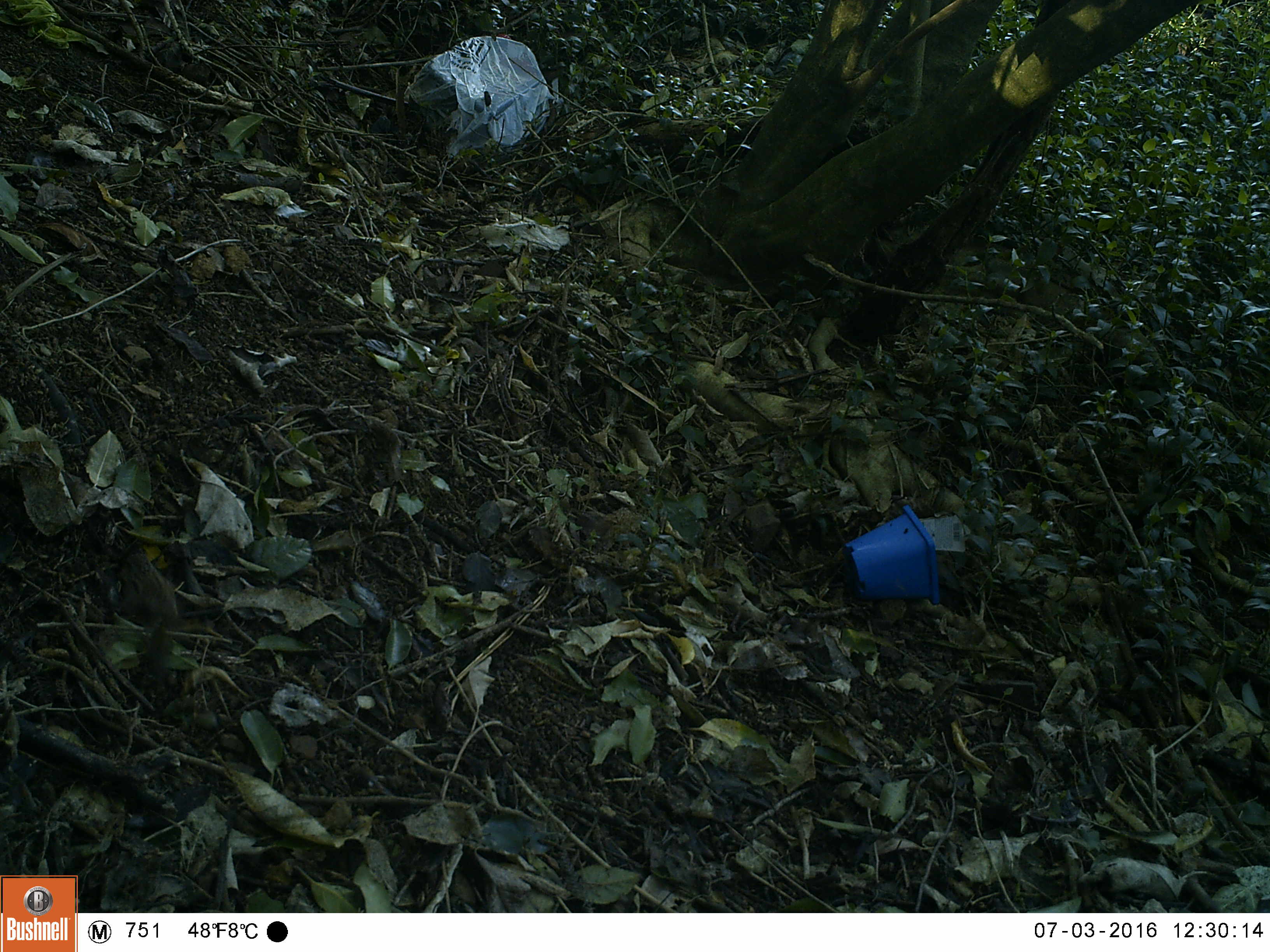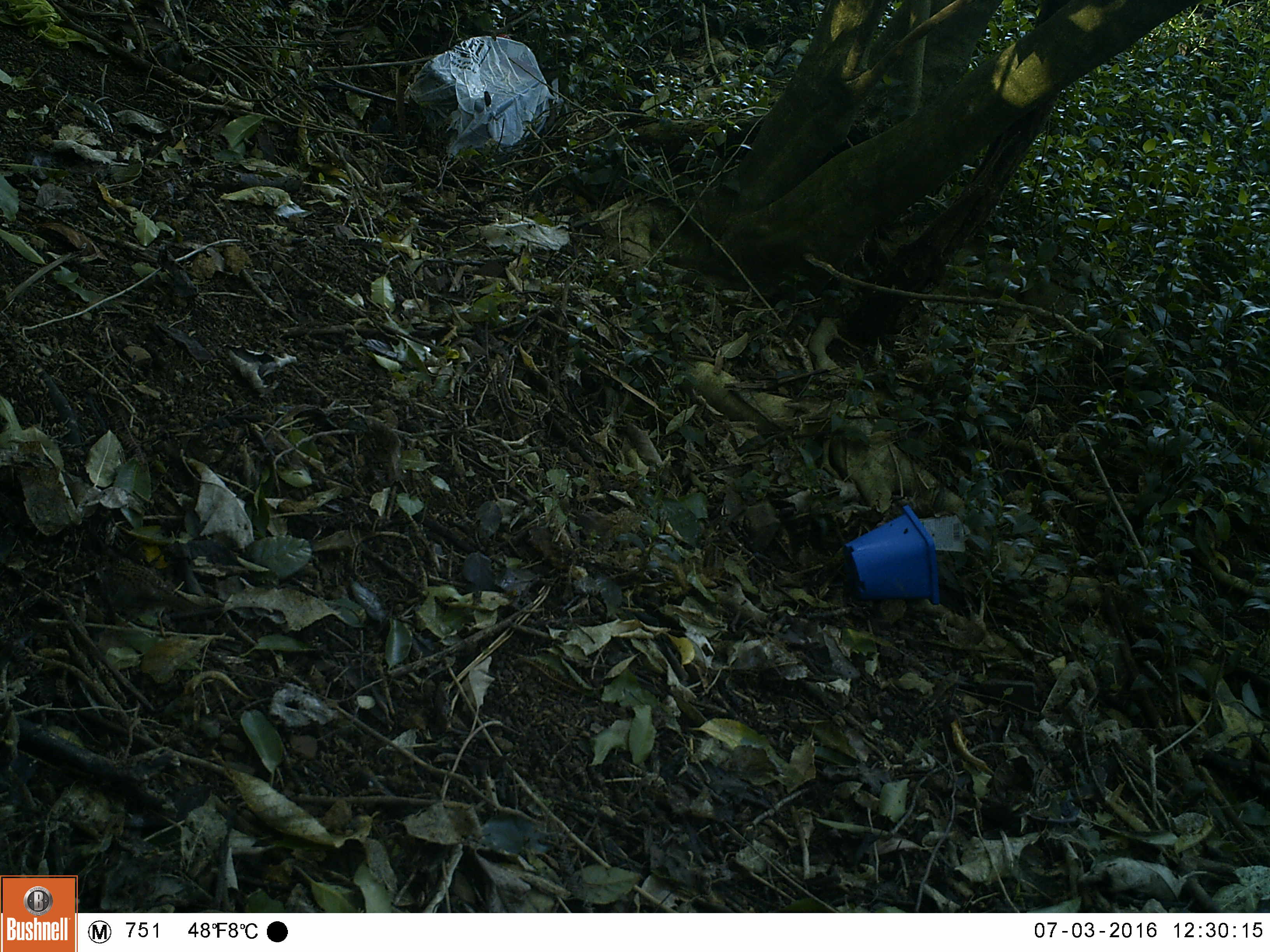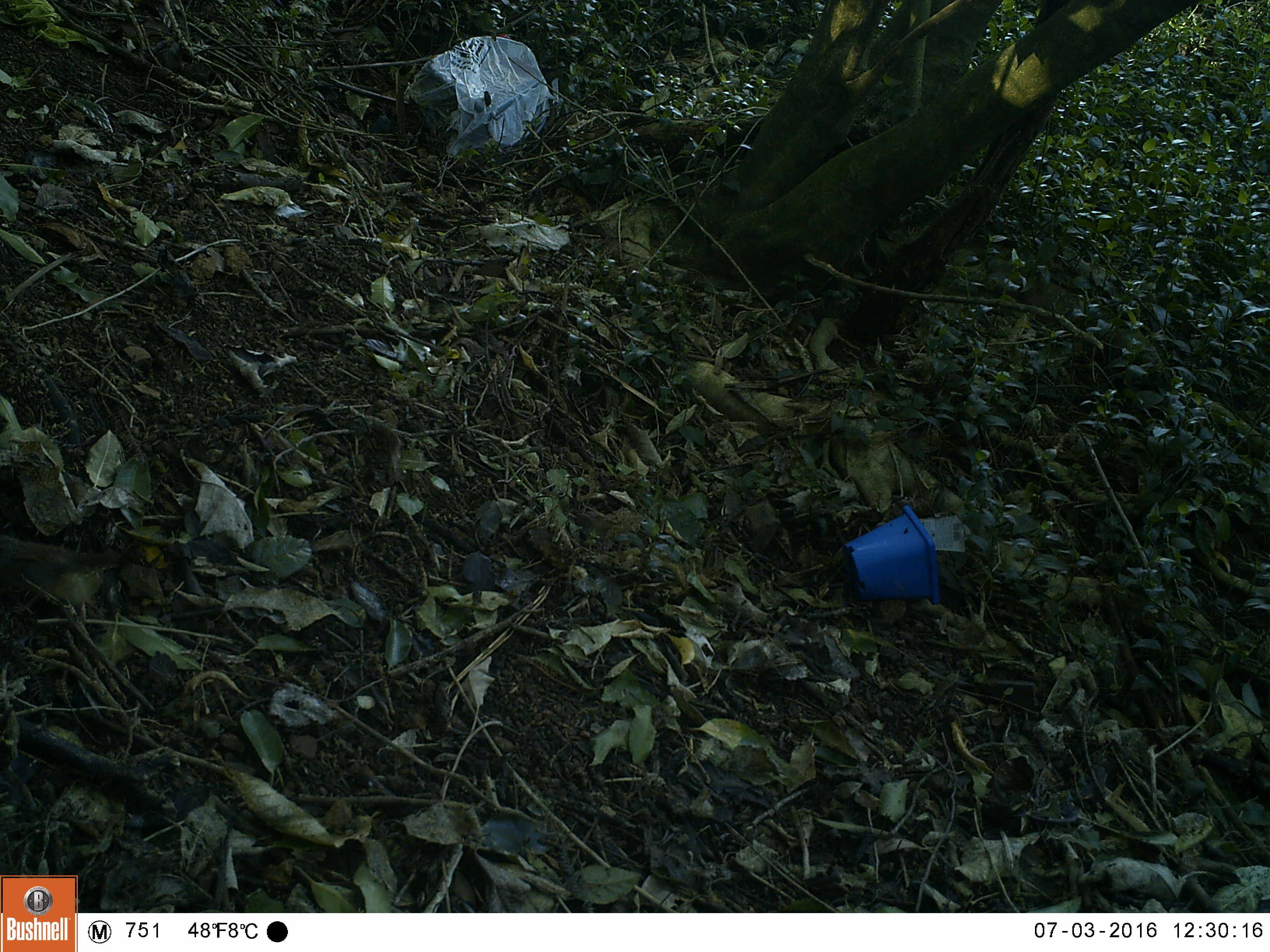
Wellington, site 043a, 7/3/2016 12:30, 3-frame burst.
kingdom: Animalia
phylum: Chordata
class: Aves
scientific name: Aves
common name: bird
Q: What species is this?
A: Bird (Aves).